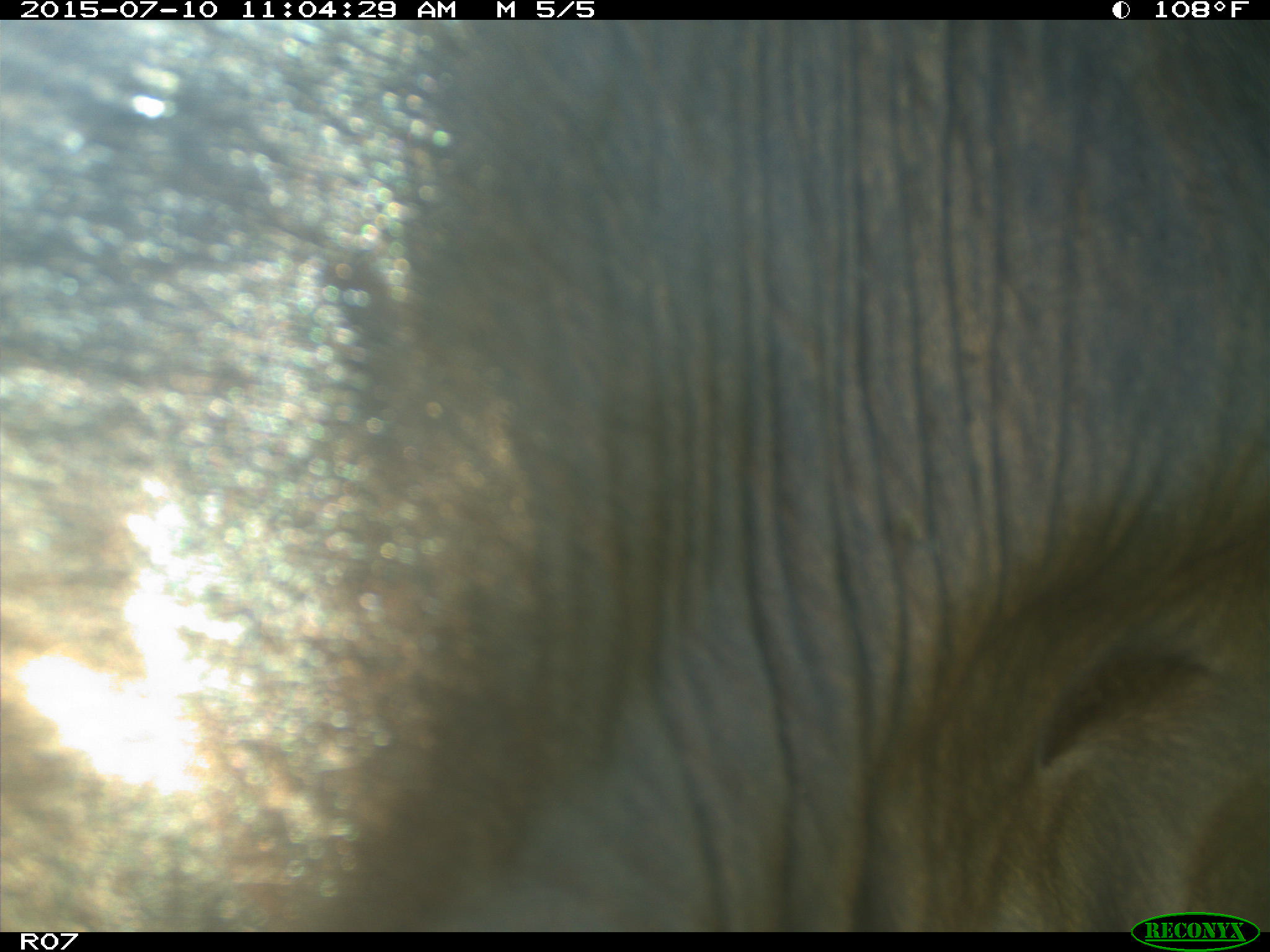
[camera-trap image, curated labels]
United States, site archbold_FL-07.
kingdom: Animalia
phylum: Chordata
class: Mammalia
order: Artiodactyla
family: Bovidae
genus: Bos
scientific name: Bos taurus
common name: domestic cow